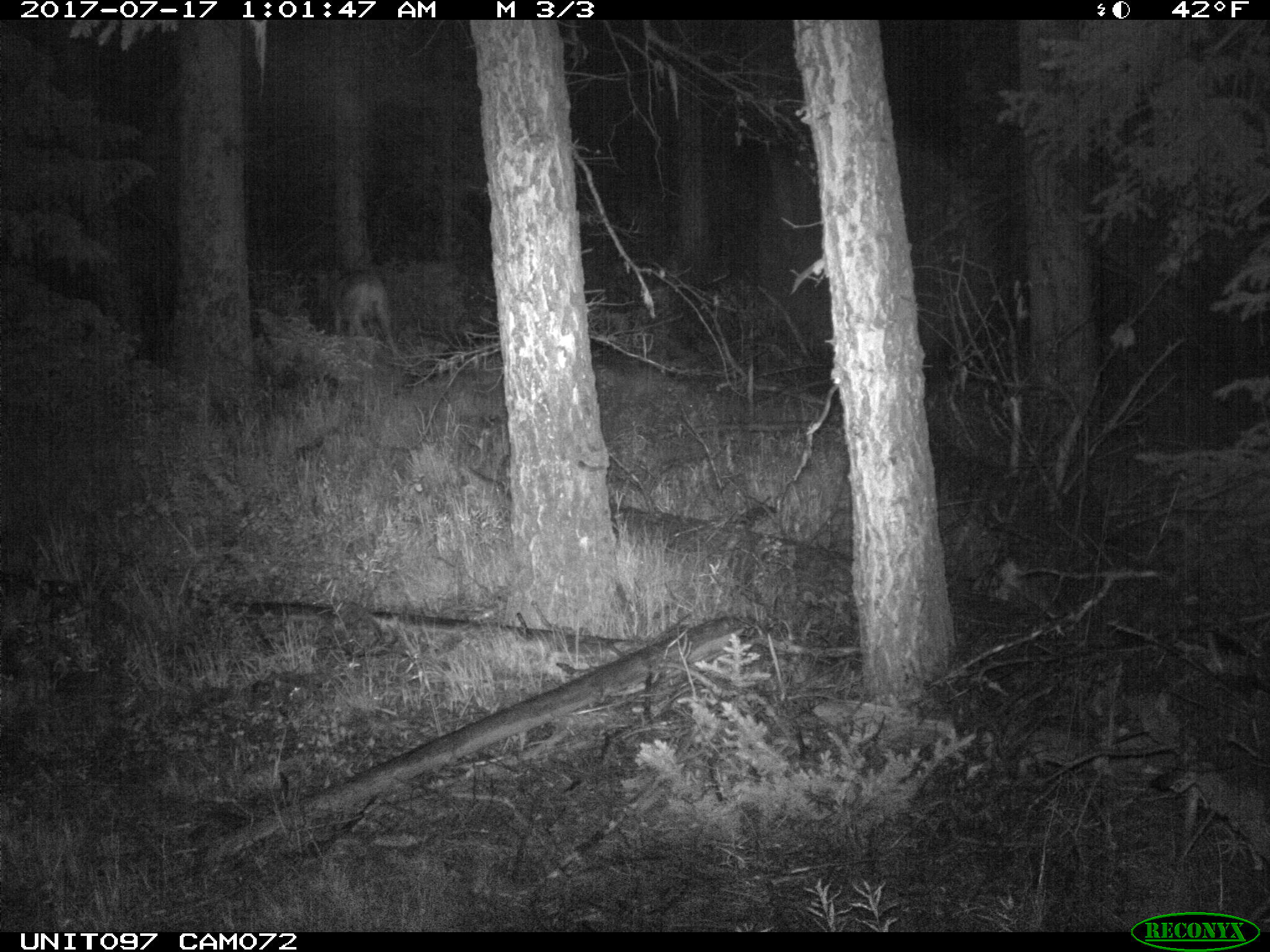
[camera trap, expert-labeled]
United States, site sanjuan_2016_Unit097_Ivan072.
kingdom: Animalia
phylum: Chordata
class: Mammalia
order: Artiodactyla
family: Cervidae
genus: Odocoileus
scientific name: Odocoileus hemionus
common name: mule deer